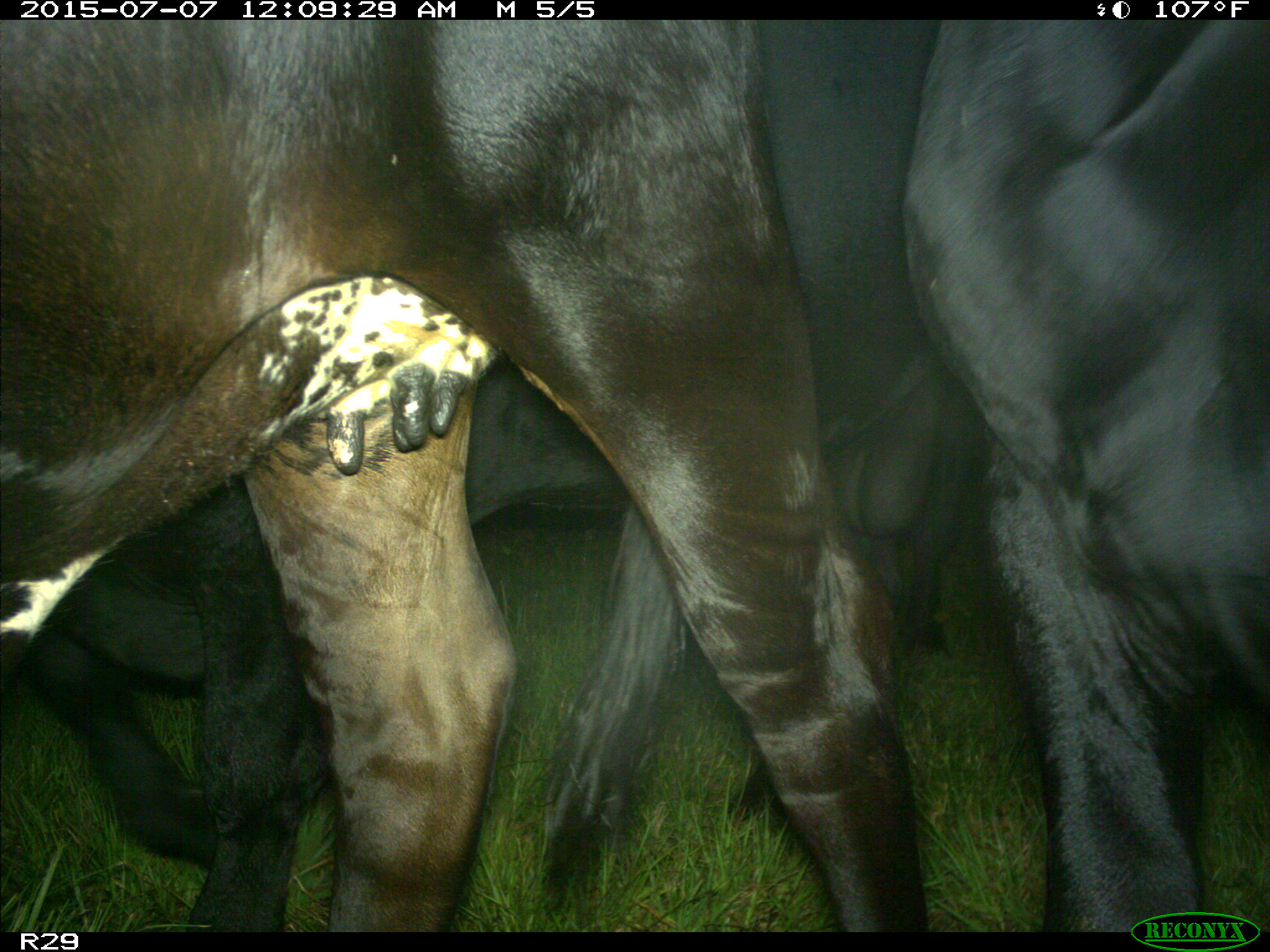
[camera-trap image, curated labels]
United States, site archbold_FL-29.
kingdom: Animalia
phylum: Chordata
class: Mammalia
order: Artiodactyla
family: Bovidae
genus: Bos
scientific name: Bos taurus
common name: domestic cow